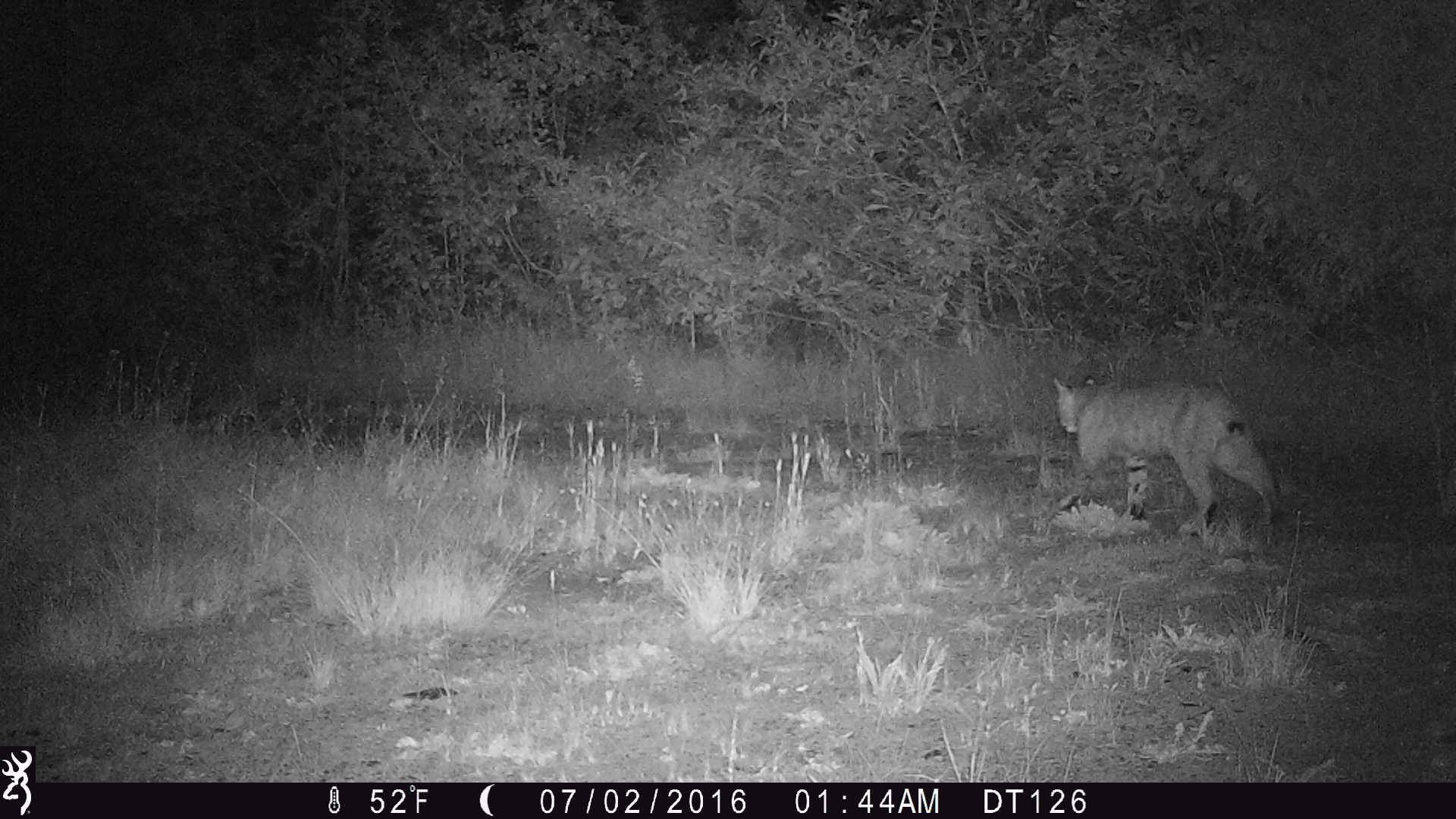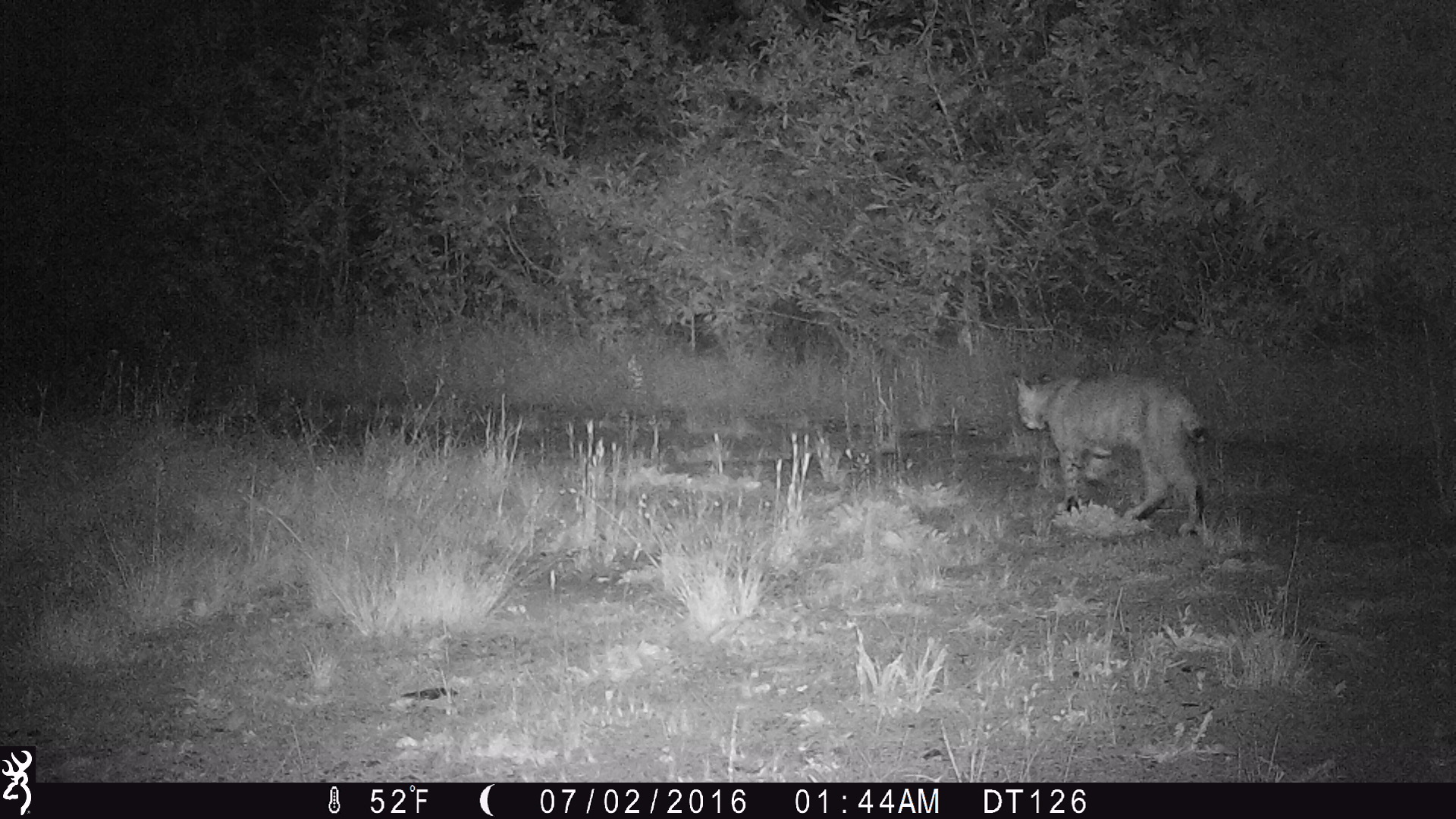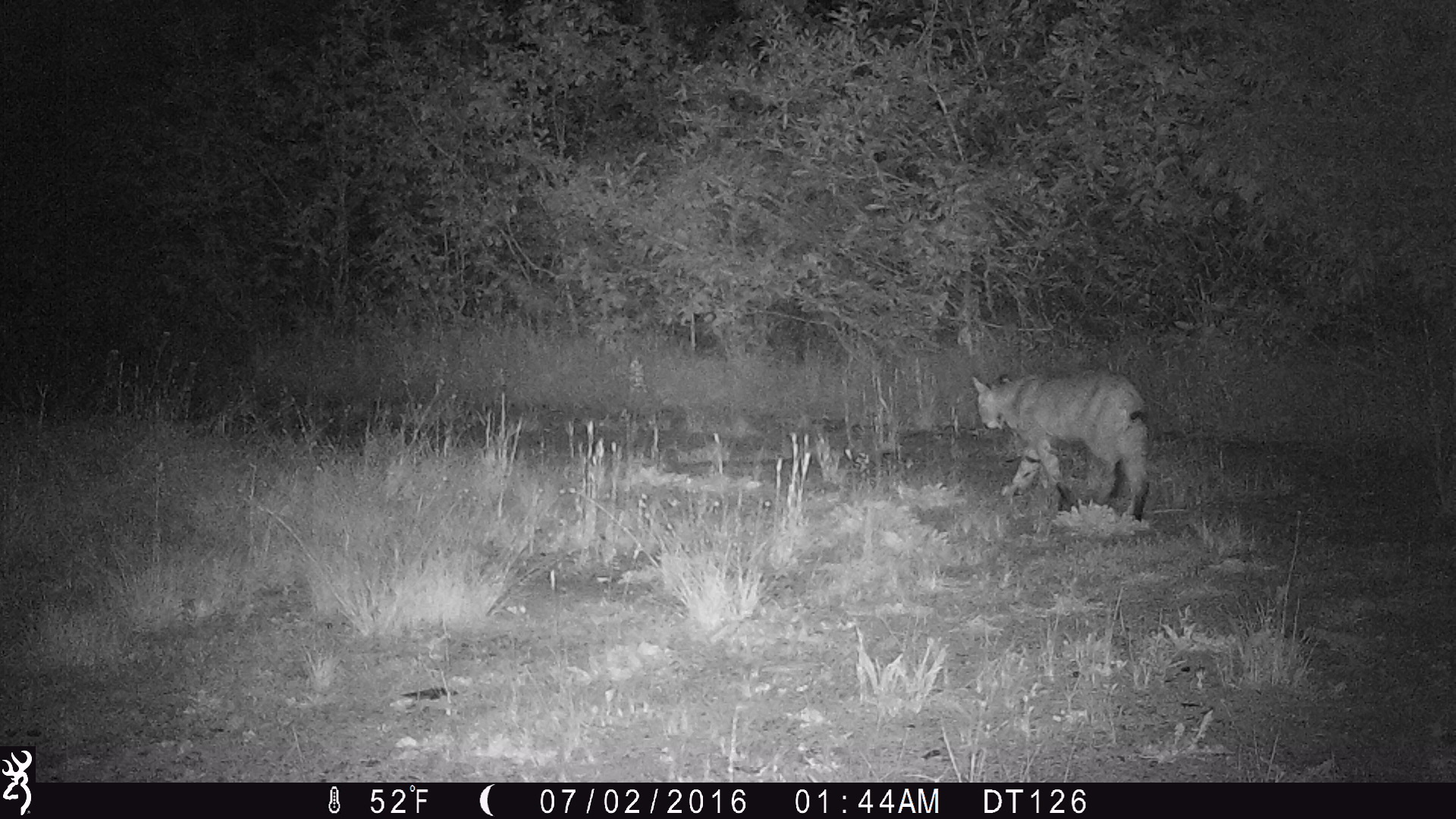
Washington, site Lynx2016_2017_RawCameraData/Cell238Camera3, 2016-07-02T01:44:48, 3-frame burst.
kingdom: Animalia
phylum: Chordata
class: Mammalia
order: Carnivora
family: Felidae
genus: Lynx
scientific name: Lynx rufus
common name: bobcat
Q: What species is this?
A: Lynx rufus (bobcat).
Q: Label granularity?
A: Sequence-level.